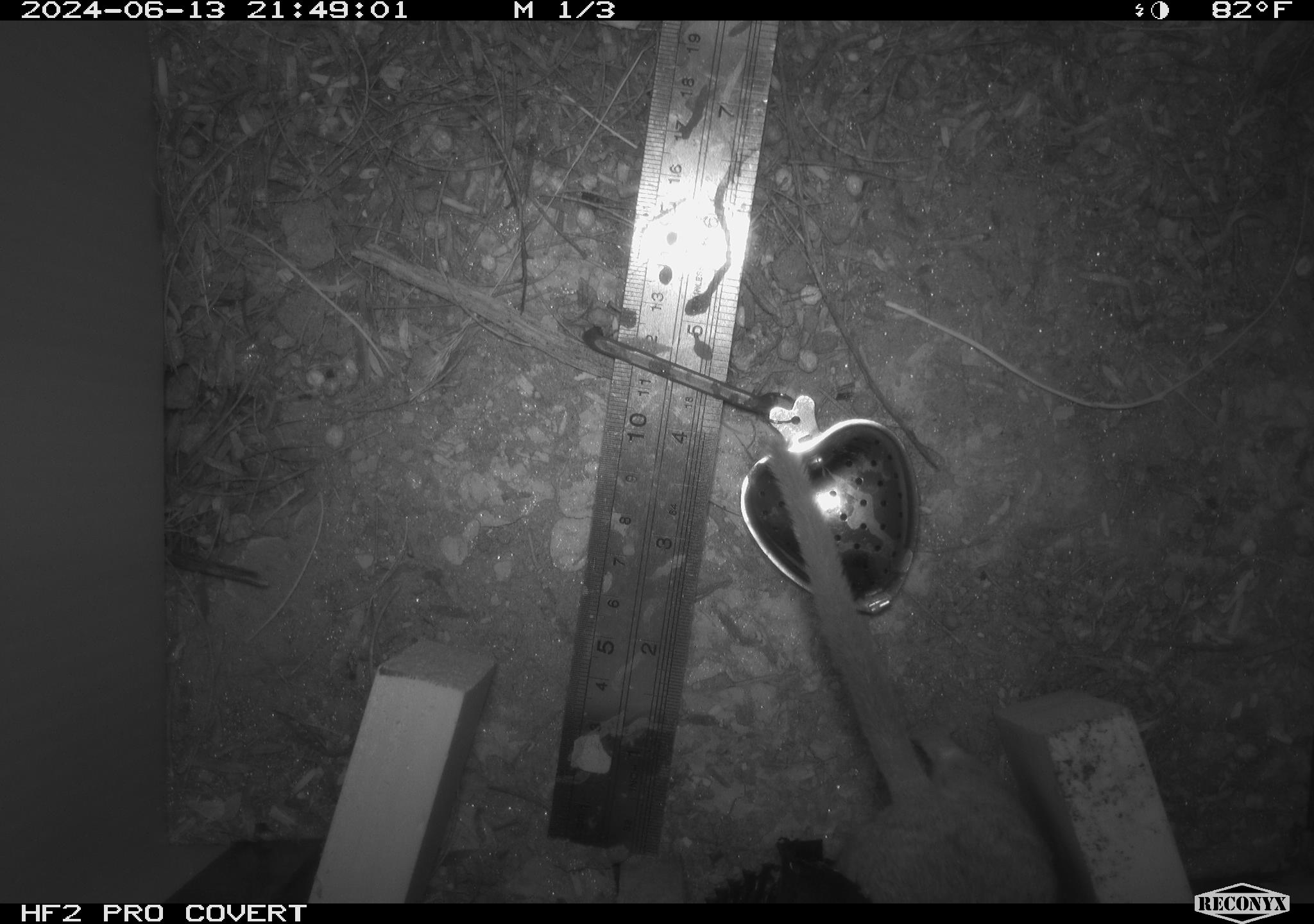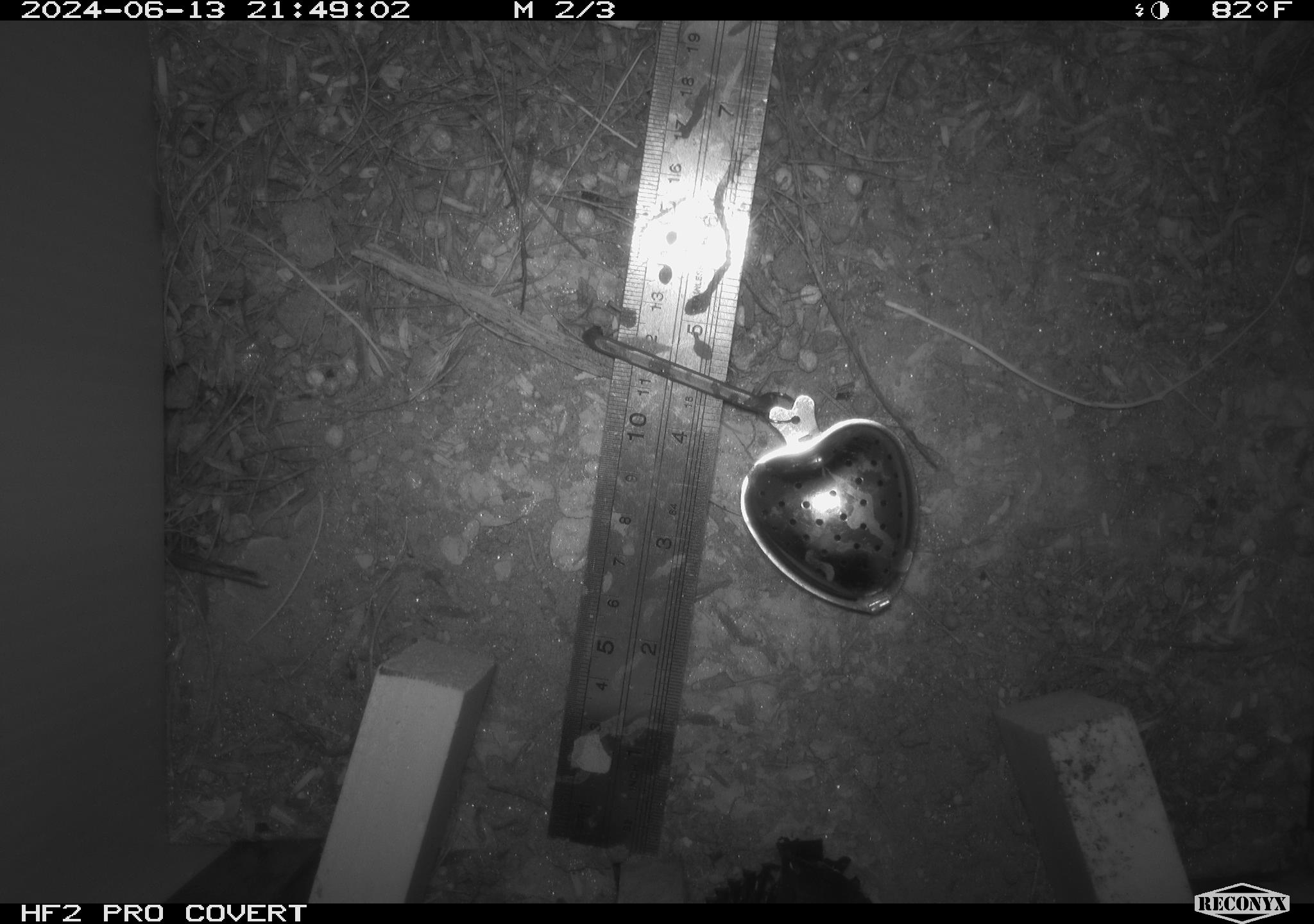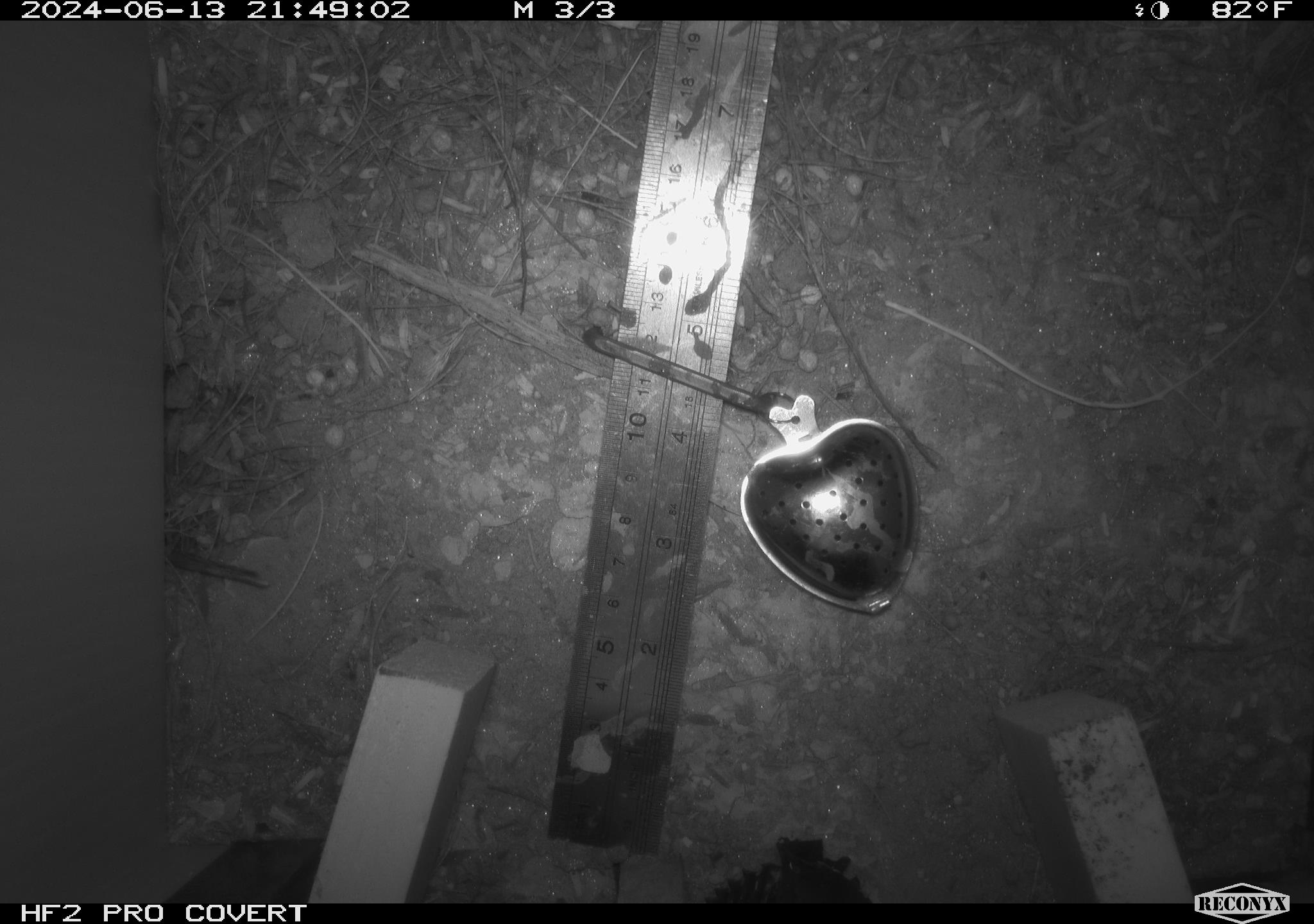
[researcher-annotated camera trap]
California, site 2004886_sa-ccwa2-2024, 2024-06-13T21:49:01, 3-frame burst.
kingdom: Animalia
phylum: Chordata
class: Mammalia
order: Rodentia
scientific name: Rodentia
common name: woodrat or rat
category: woodrat or rat species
Woodrat or rat species (woodrat or rat) (Rodentia).